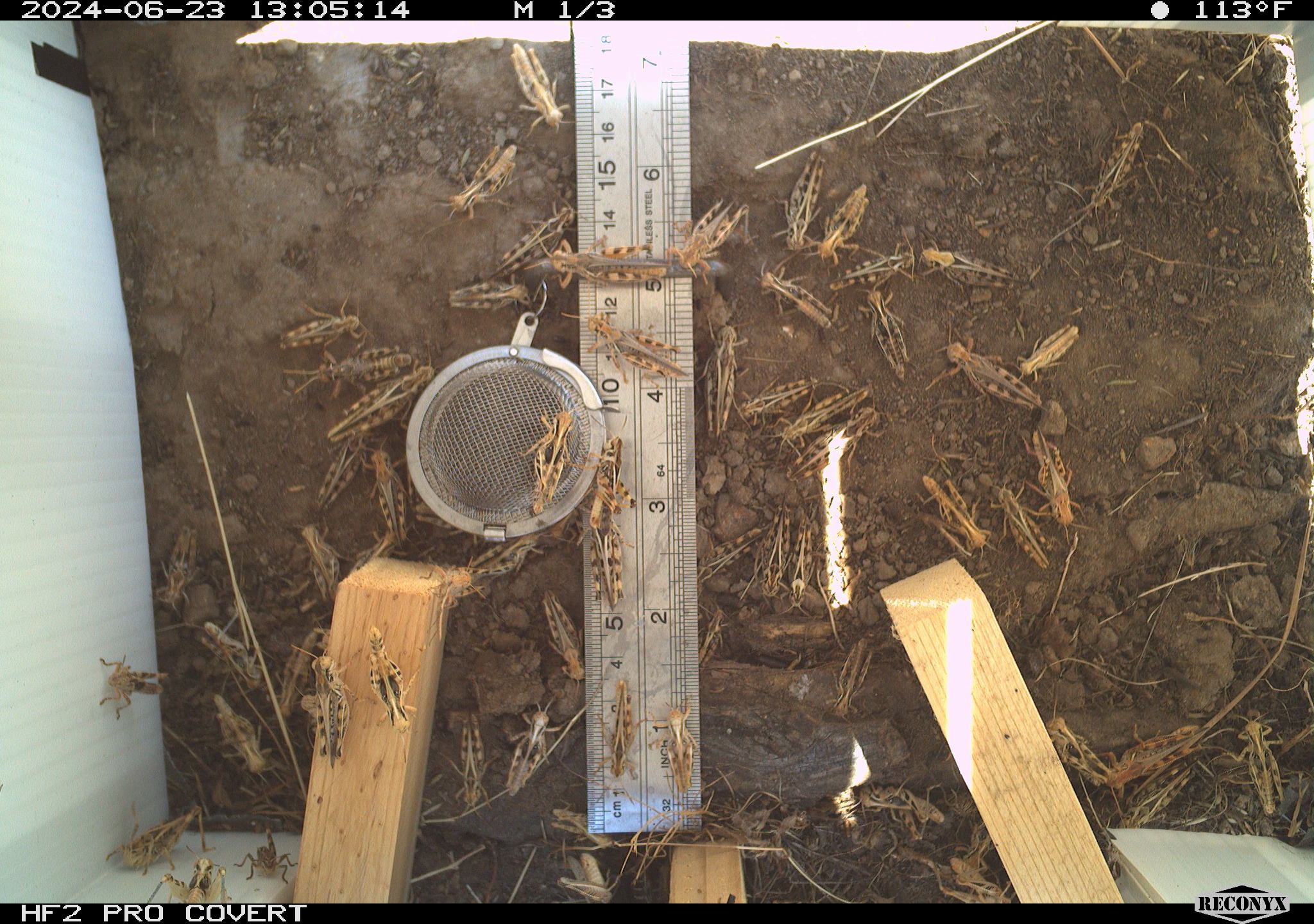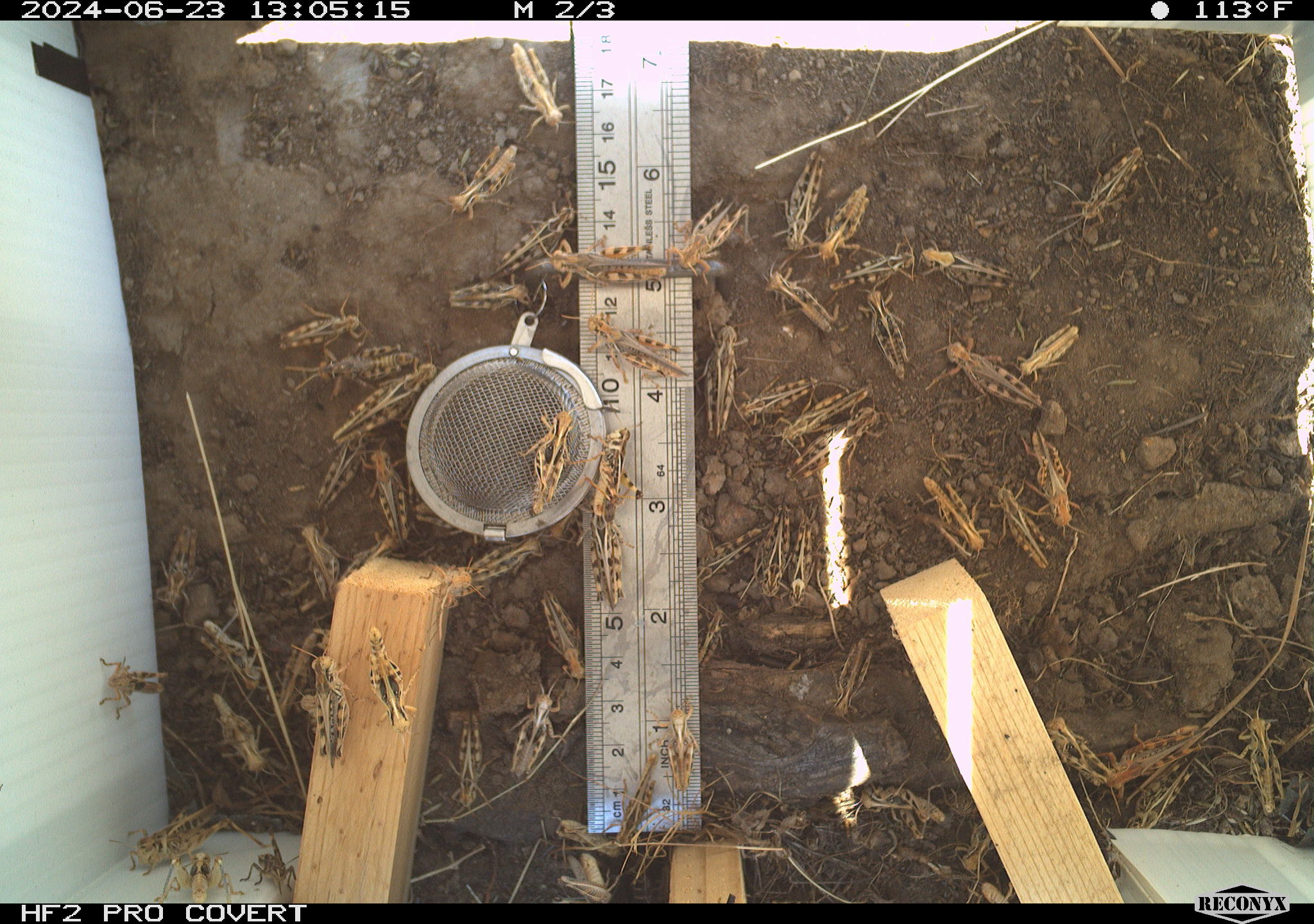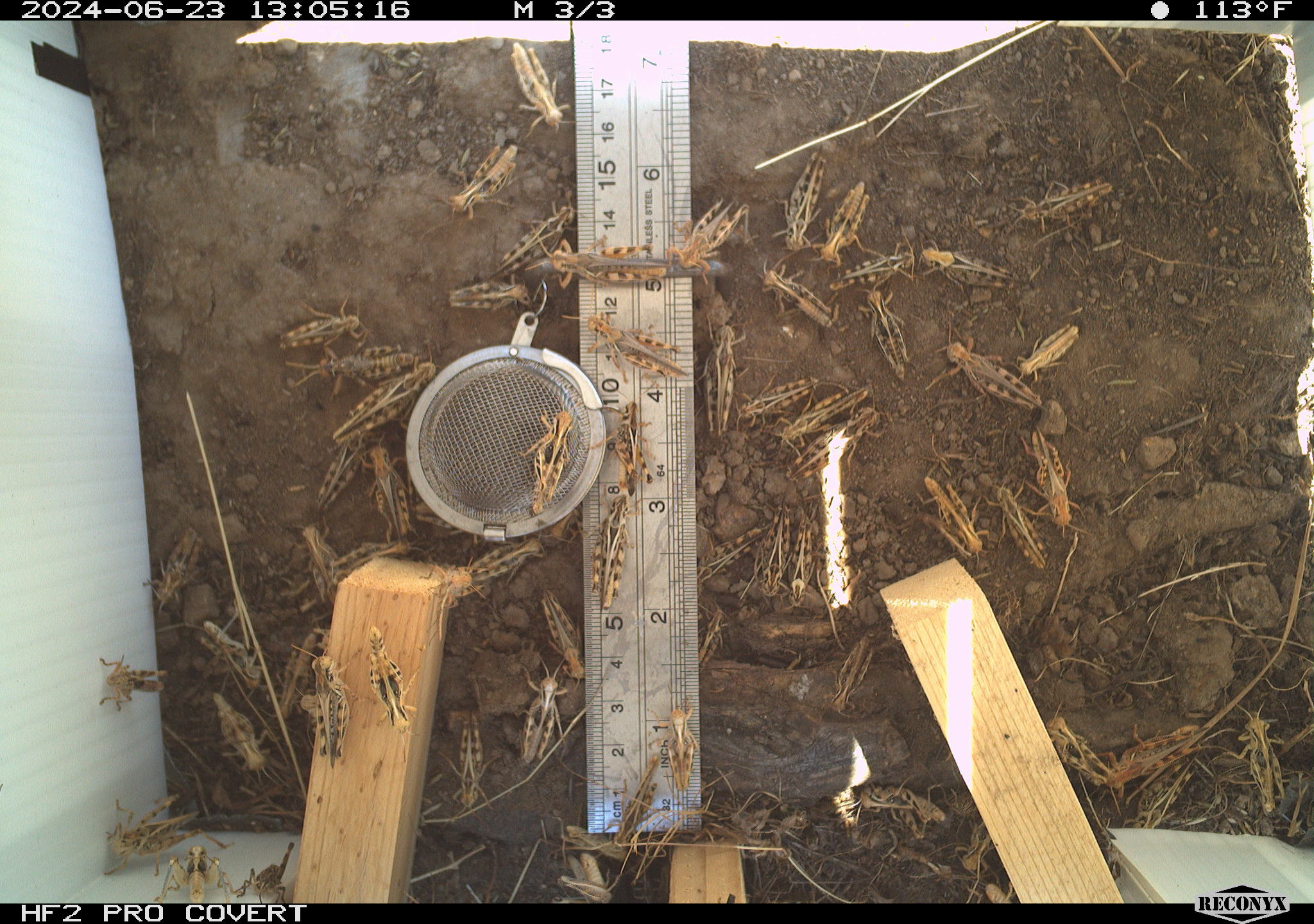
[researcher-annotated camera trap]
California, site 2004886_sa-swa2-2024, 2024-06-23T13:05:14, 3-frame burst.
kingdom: Animalia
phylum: Arthropoda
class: Insecta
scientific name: Insecta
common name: insect